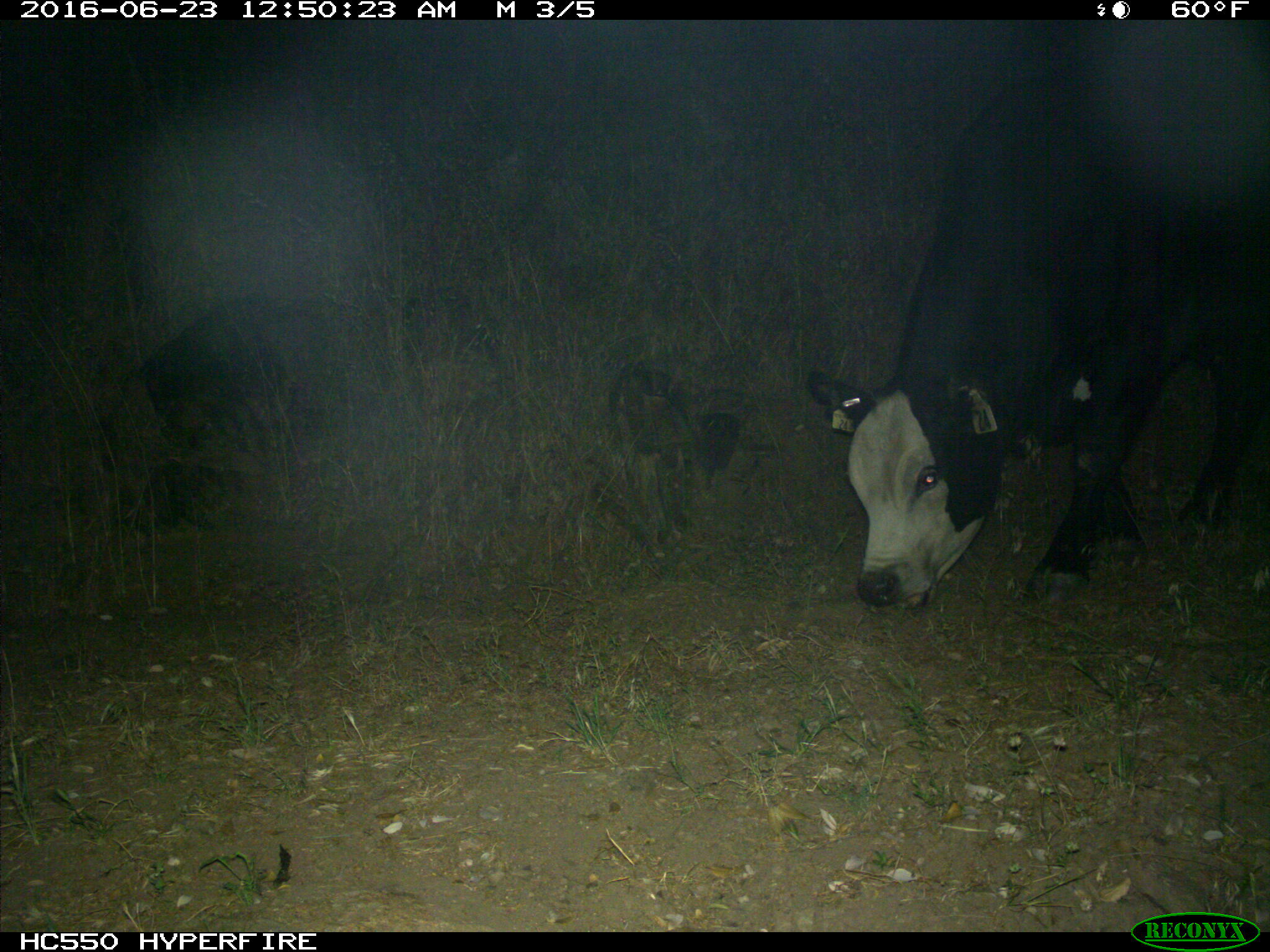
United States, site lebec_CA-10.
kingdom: Animalia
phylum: Chordata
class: Mammalia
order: Artiodactyla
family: Bovidae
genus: Bos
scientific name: Bos taurus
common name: domestic cow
Bos taurus (domestic cow).